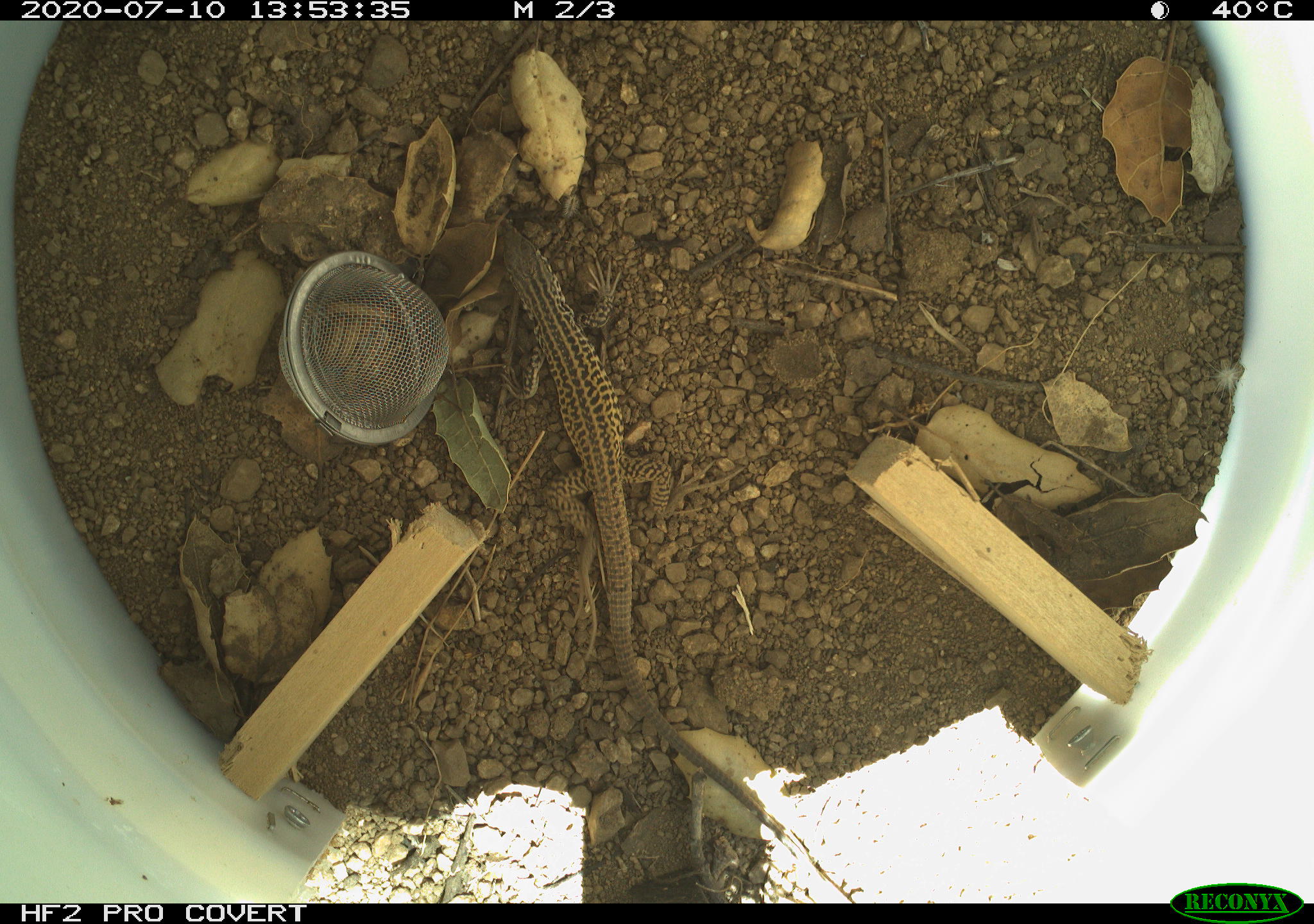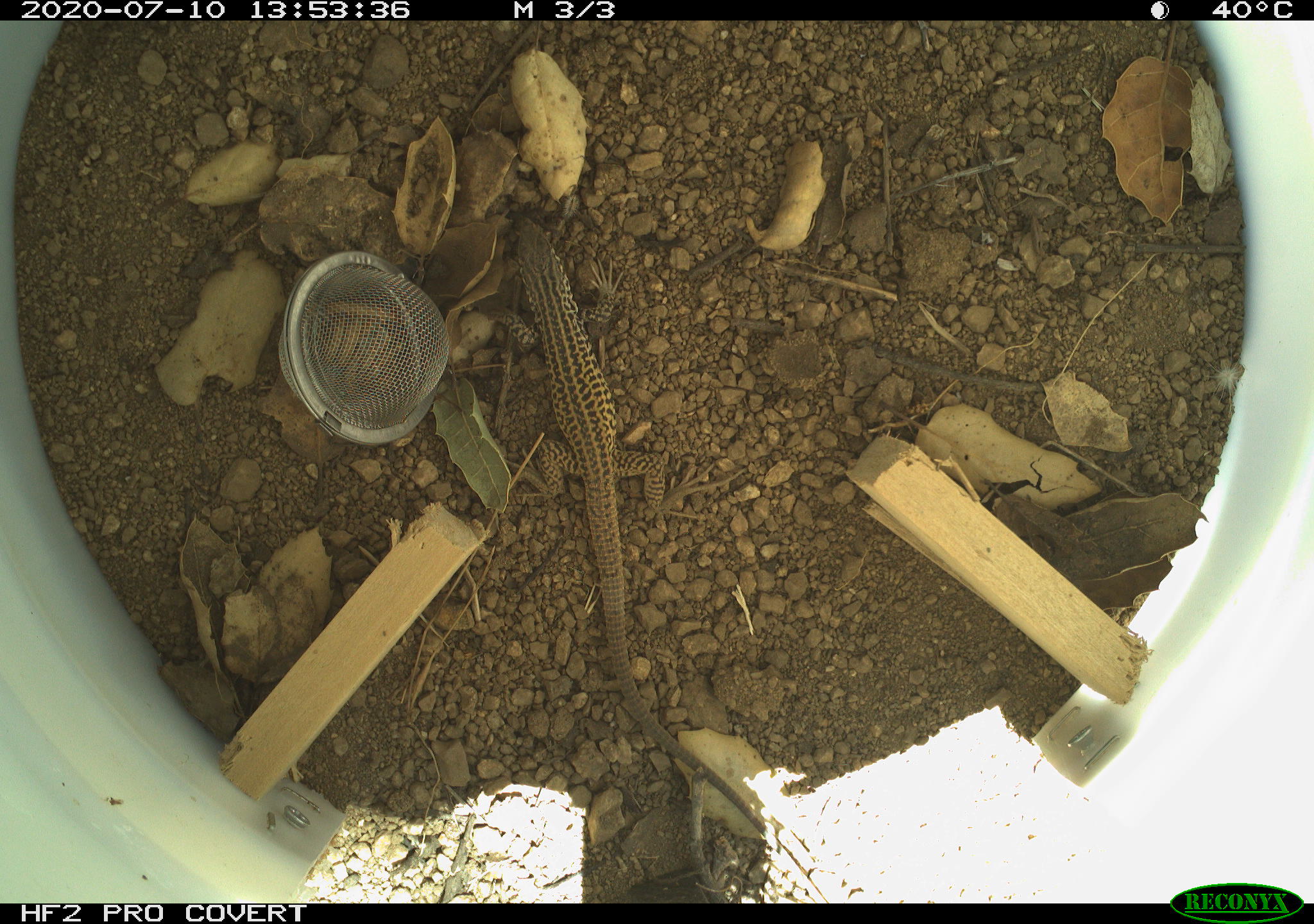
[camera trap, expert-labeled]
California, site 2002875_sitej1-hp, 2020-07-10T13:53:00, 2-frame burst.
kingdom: Animalia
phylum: Chordata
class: Reptilia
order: Squamata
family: Teiidae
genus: Aspidoscelis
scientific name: Aspidoscelis tigris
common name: western whiptail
Western whiptail (Aspidoscelis tigris).